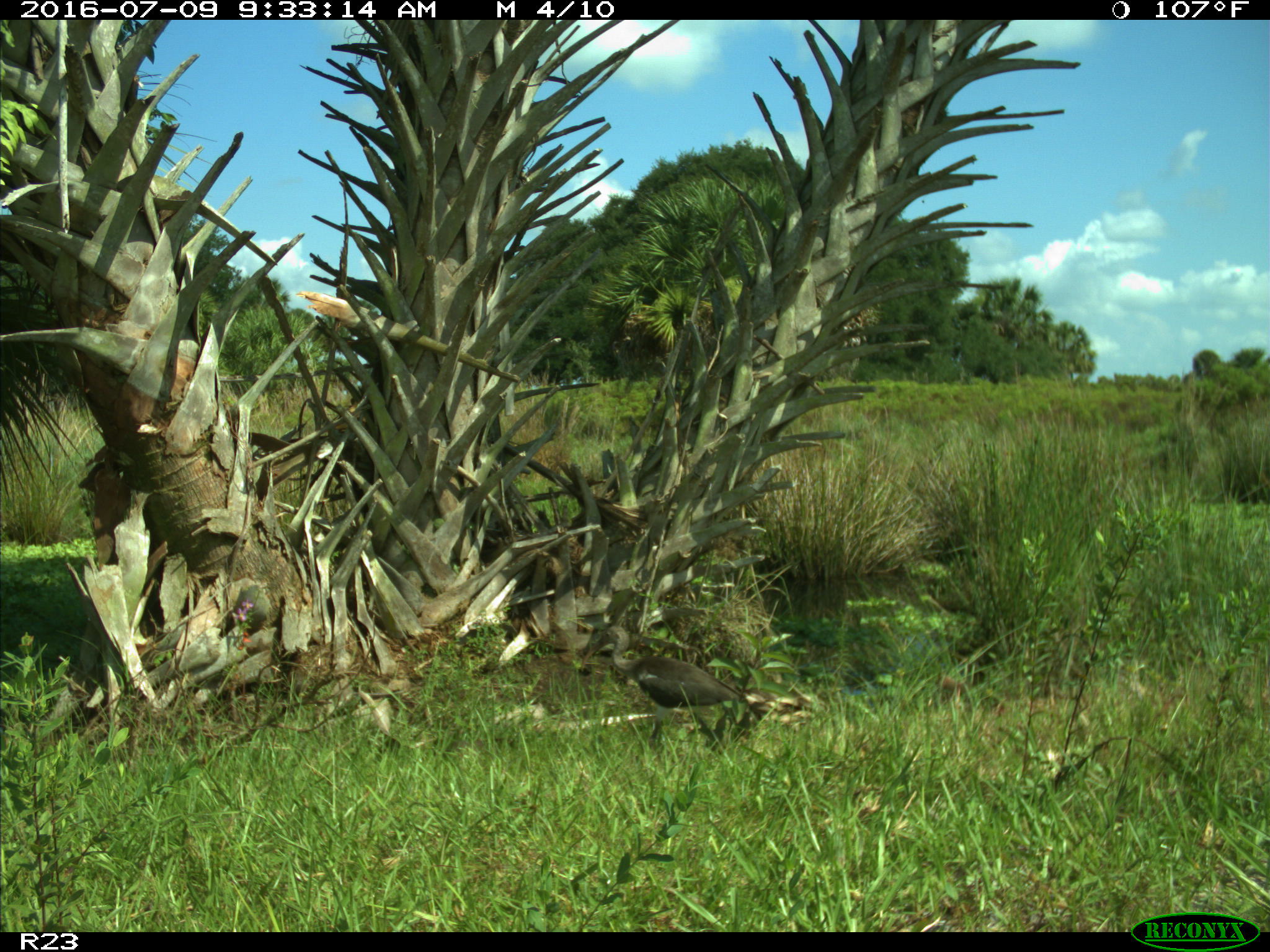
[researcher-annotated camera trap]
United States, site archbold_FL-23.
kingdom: Animalia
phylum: Chordata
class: Aves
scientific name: Aves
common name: birds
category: unidentified bird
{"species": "unidentified bird (birds) (Aves)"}